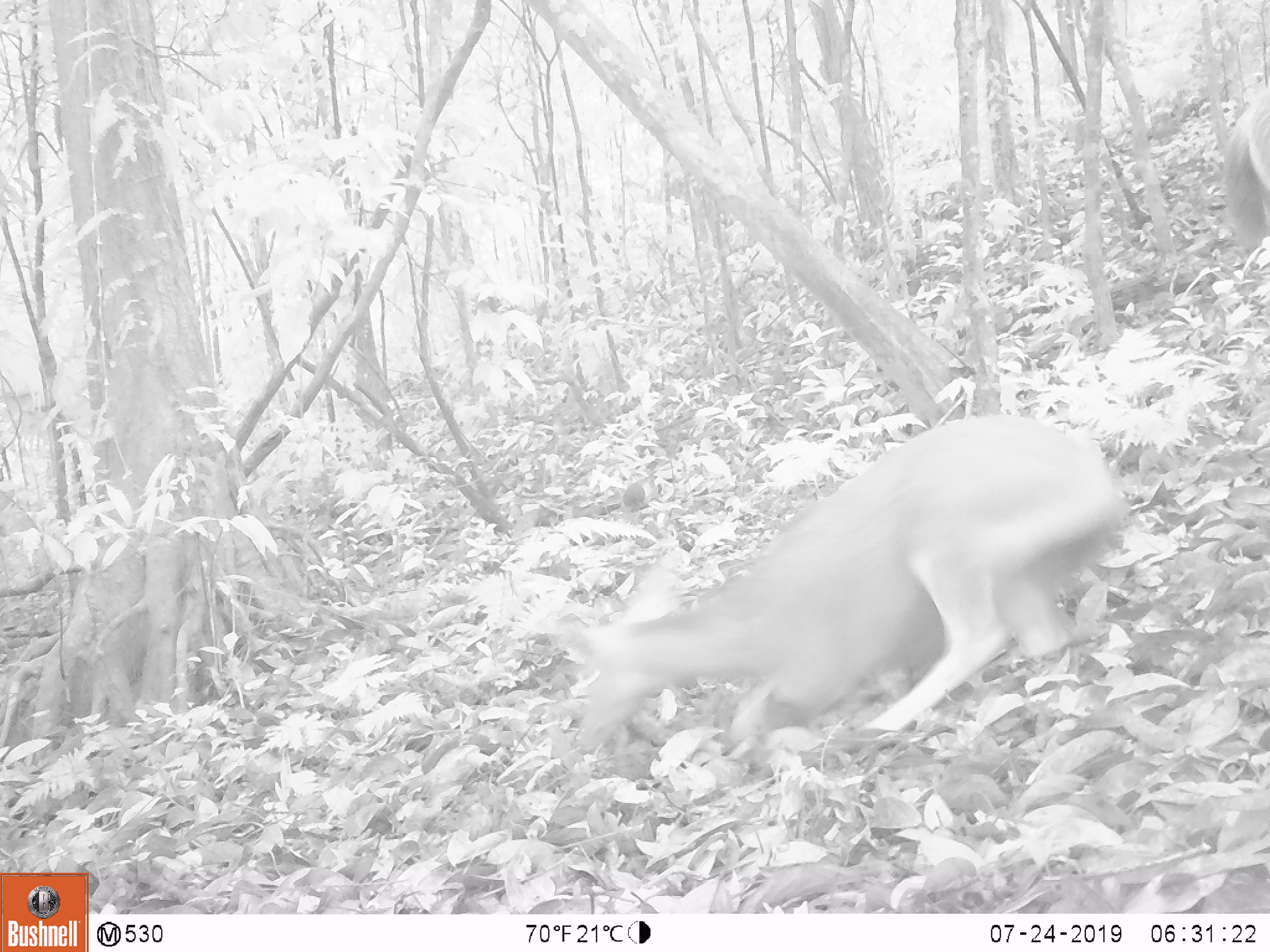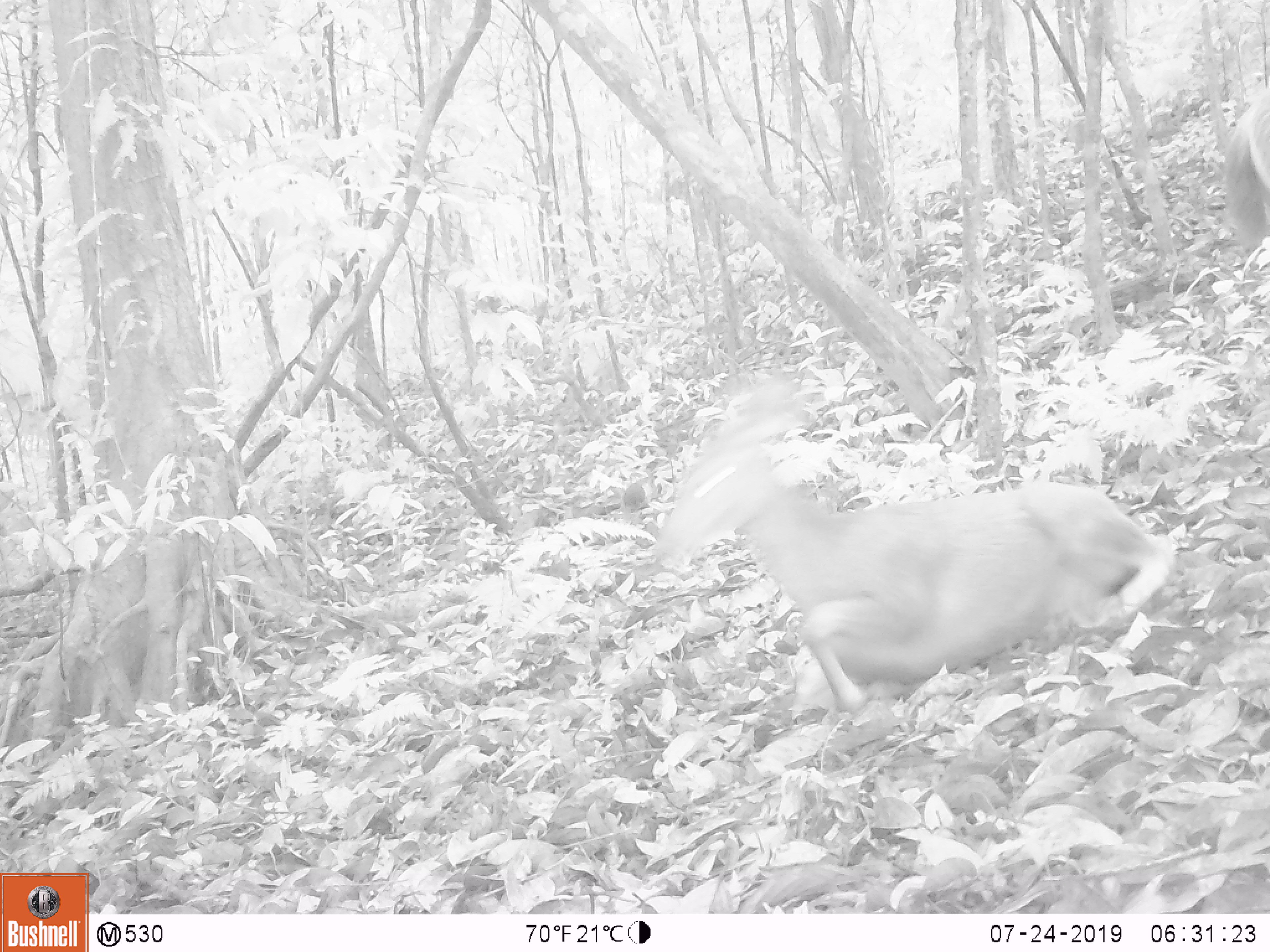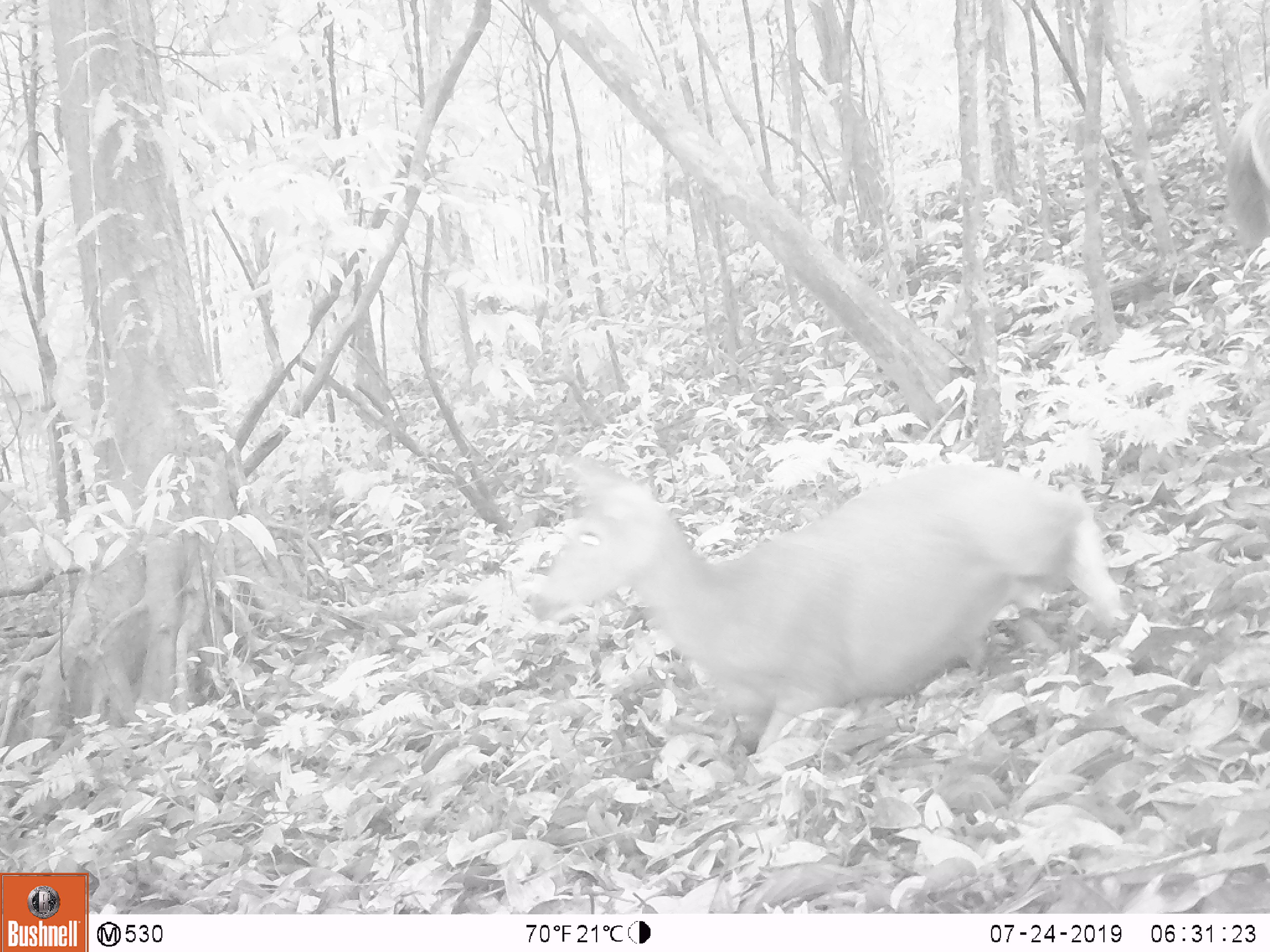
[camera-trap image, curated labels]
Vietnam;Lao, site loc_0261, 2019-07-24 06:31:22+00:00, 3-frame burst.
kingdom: Animalia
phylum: Chordata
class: Mammalia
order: Artiodactyla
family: Cervidae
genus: Rusa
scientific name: Rusa unicolor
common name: sambar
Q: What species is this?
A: Sambar (Rusa unicolor).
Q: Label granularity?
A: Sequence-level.